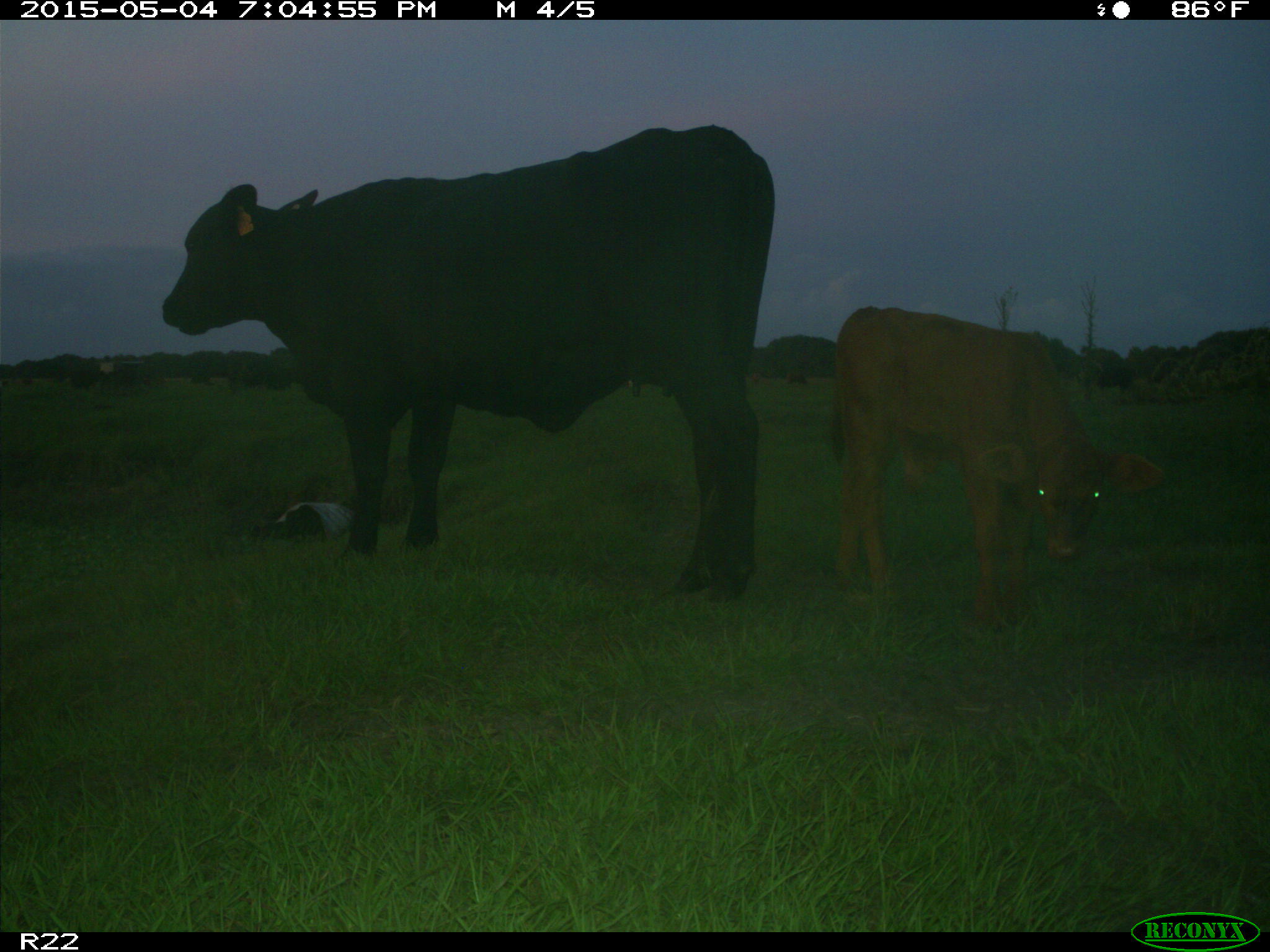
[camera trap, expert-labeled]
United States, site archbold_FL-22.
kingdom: Animalia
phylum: Chordata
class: Mammalia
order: Artiodactyla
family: Bovidae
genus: Bos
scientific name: Bos taurus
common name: domestic cow